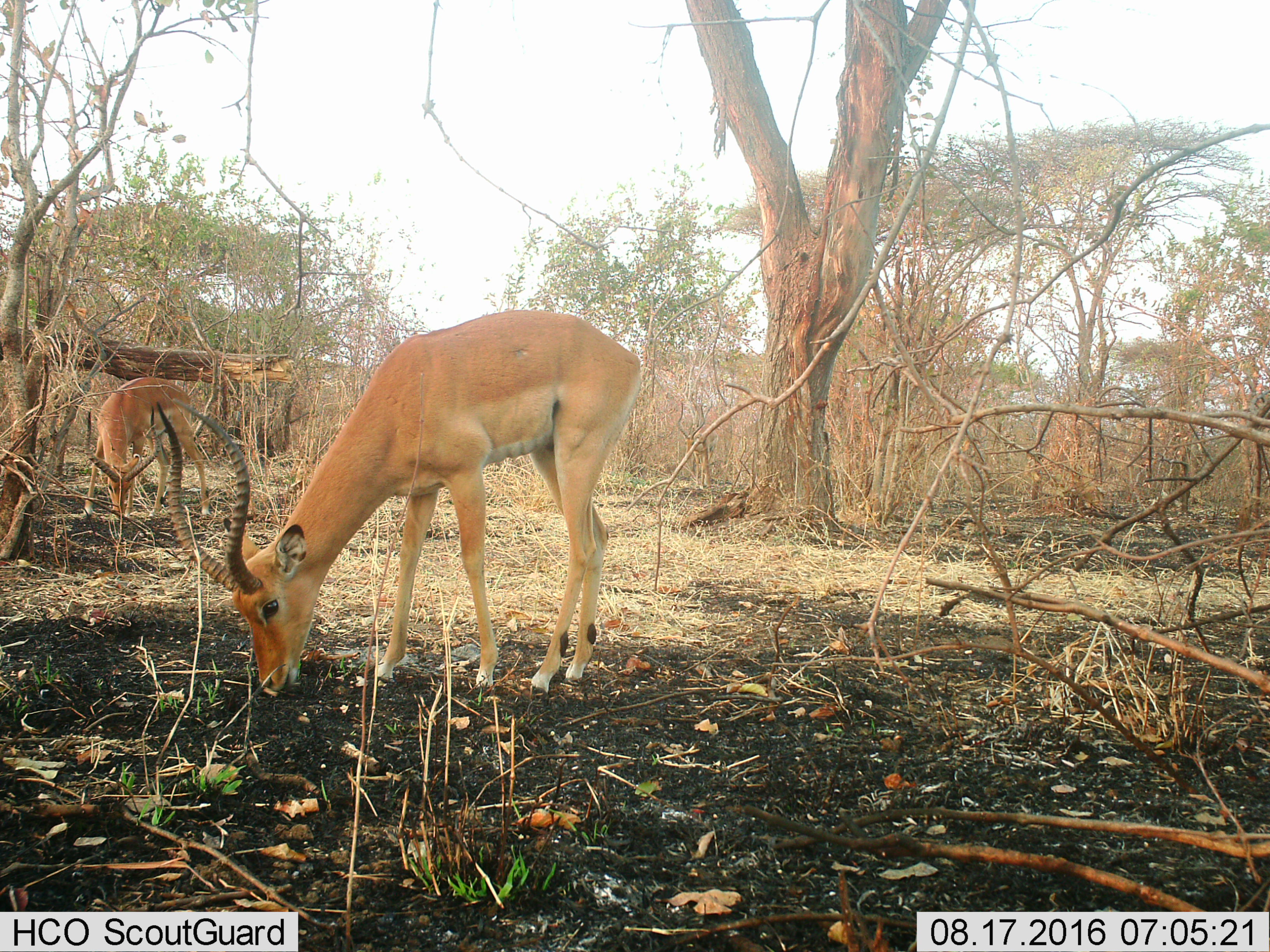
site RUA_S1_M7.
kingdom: Animalia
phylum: Chordata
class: Mammalia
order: Artiodactyla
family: Bovidae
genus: Aepyceros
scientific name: Aepyceros melampus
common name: impala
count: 2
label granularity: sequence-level